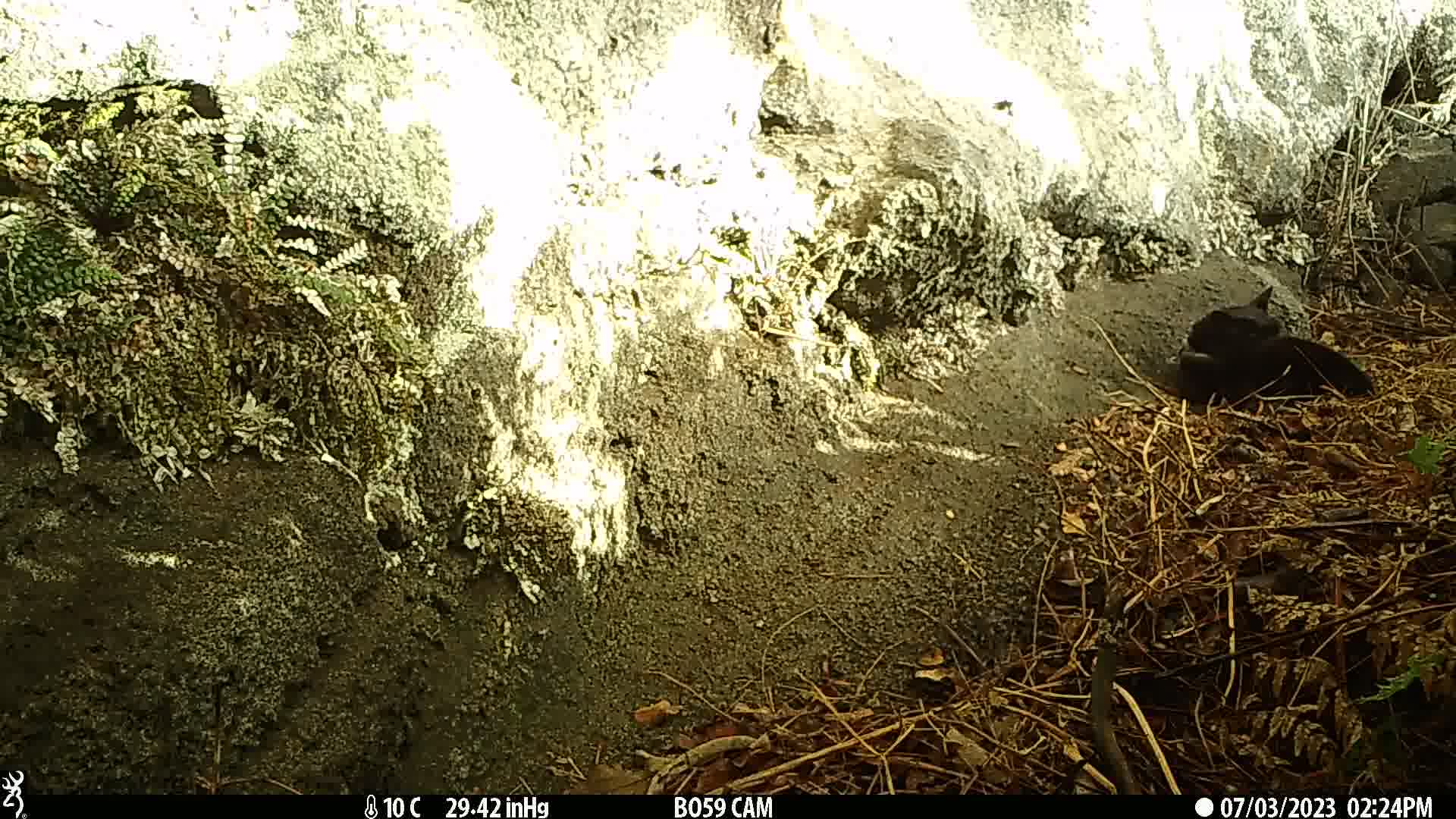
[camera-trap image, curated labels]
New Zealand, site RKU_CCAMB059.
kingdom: Animalia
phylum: Chordata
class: Mammalia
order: Carnivora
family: Felidae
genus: Felis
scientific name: Felis catus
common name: domestic cat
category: cat